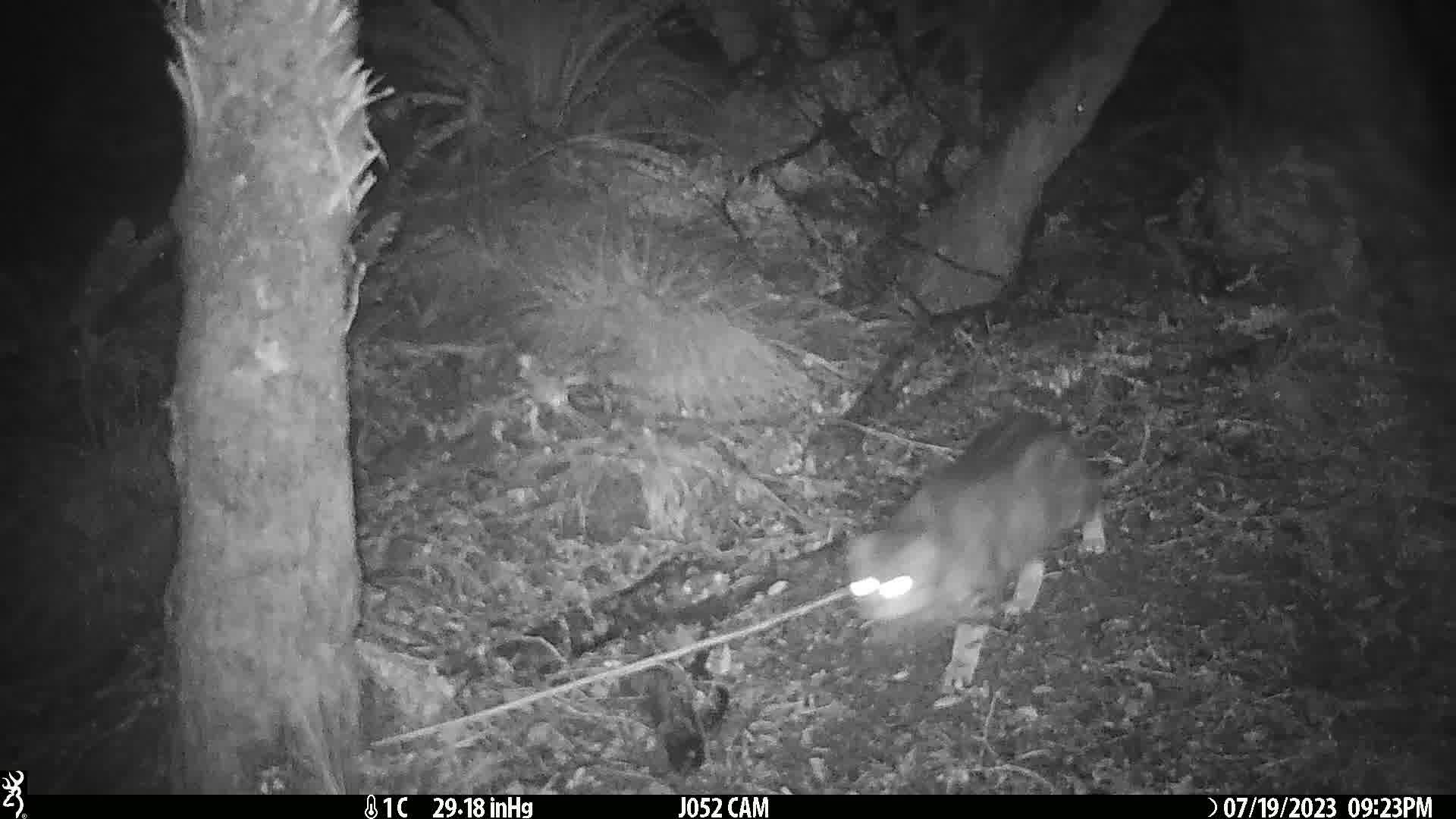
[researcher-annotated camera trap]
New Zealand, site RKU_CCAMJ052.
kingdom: Animalia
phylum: Chordata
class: Mammalia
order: Carnivora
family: Felidae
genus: Felis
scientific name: Felis catus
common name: domestic cat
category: cat